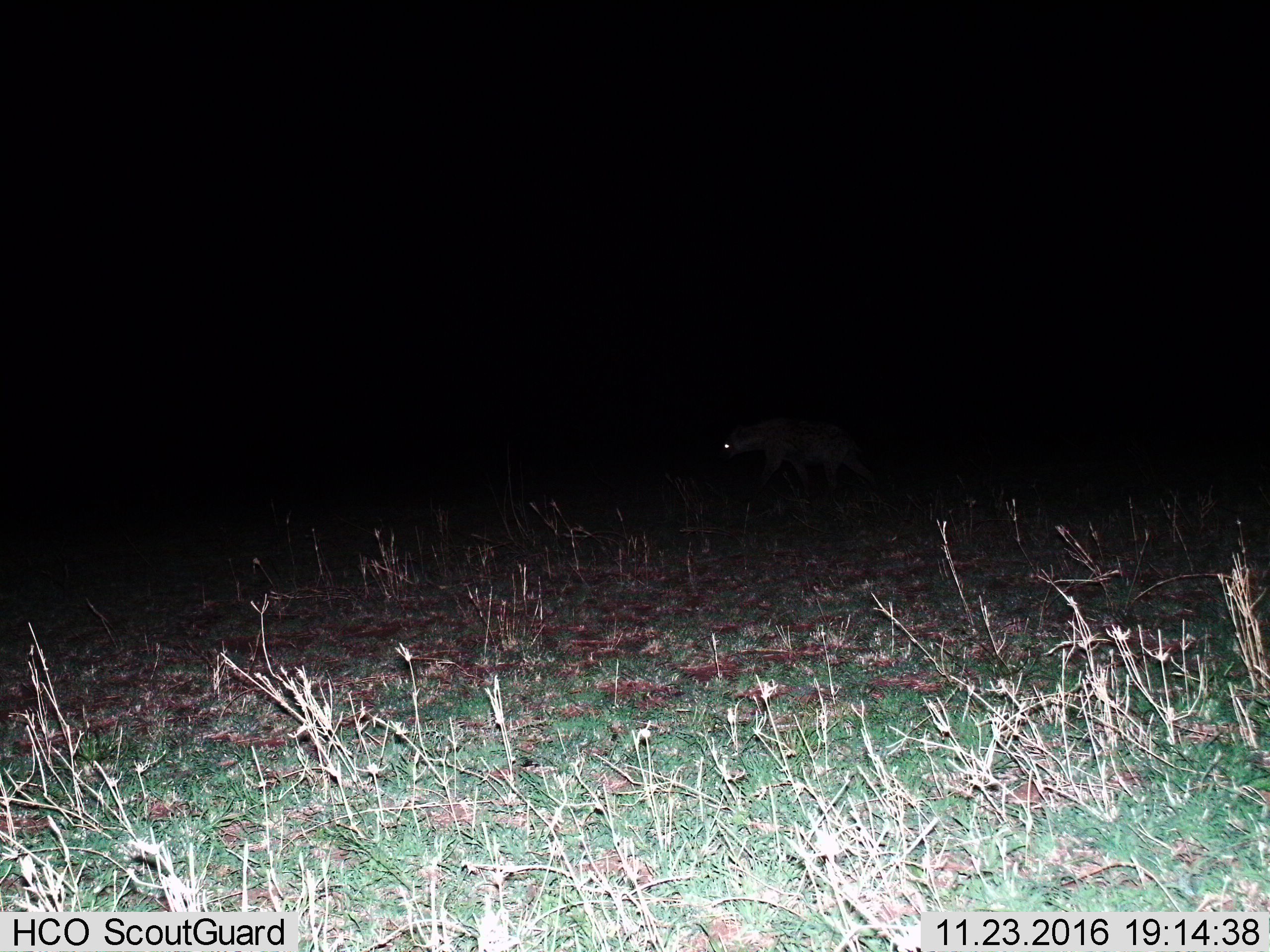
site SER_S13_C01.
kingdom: Animalia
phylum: Chordata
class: Mammalia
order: Carnivora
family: Hyaenidae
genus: Hyaena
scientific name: Hyaena hyaena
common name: striped hyena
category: hyenastriped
Hyenastriped (striped hyena) (Hyaena hyaena), count 1. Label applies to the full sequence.